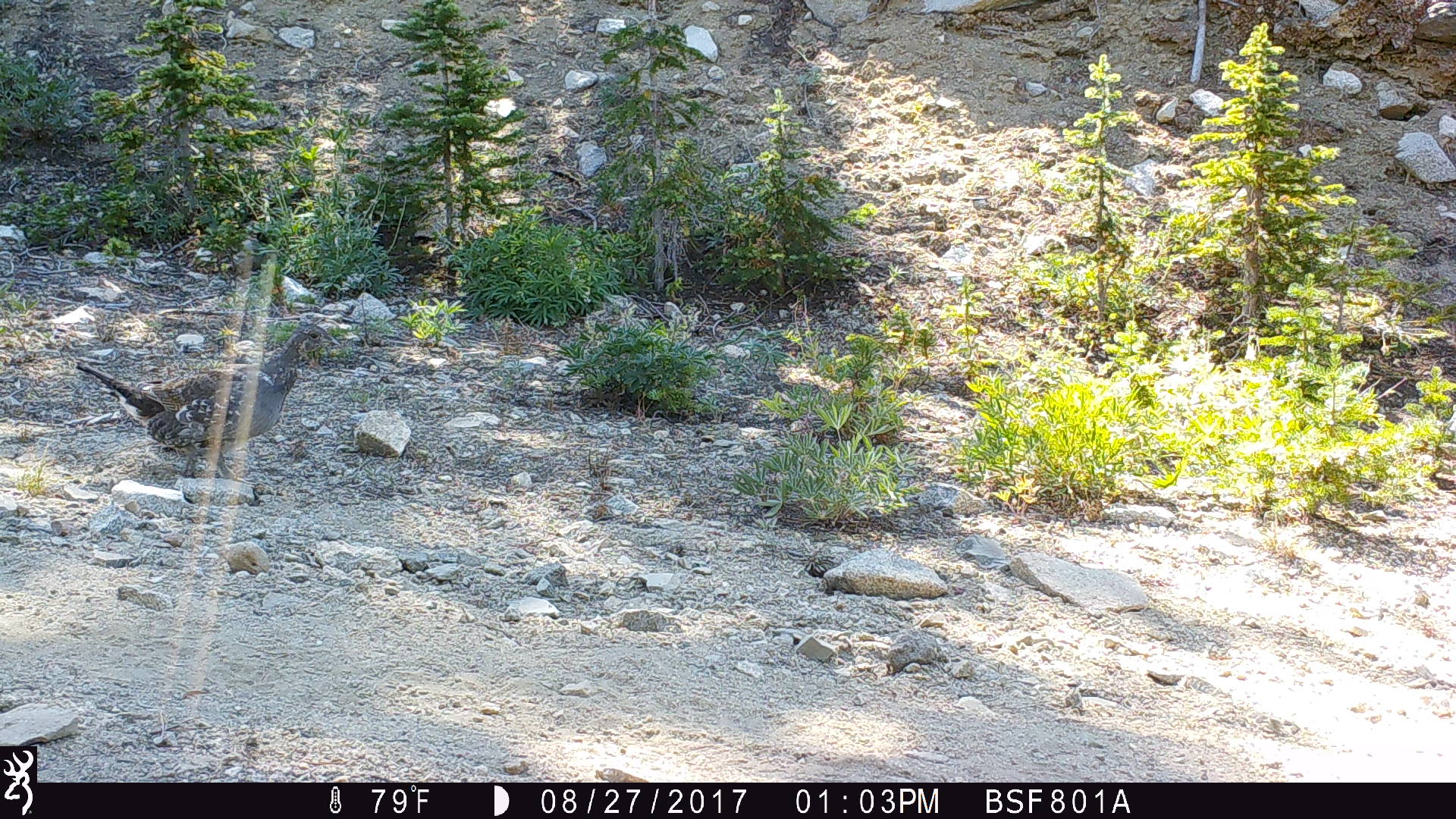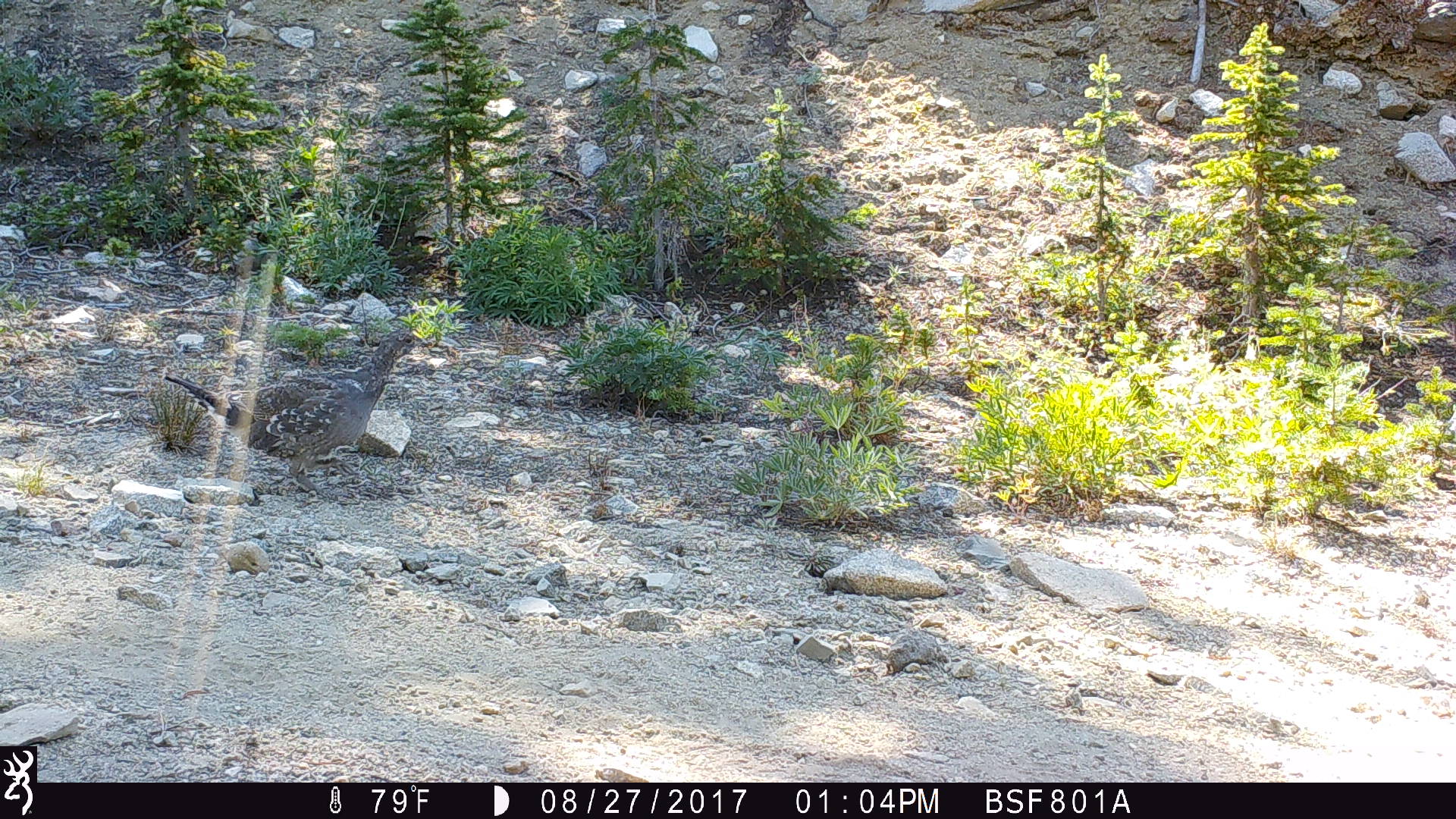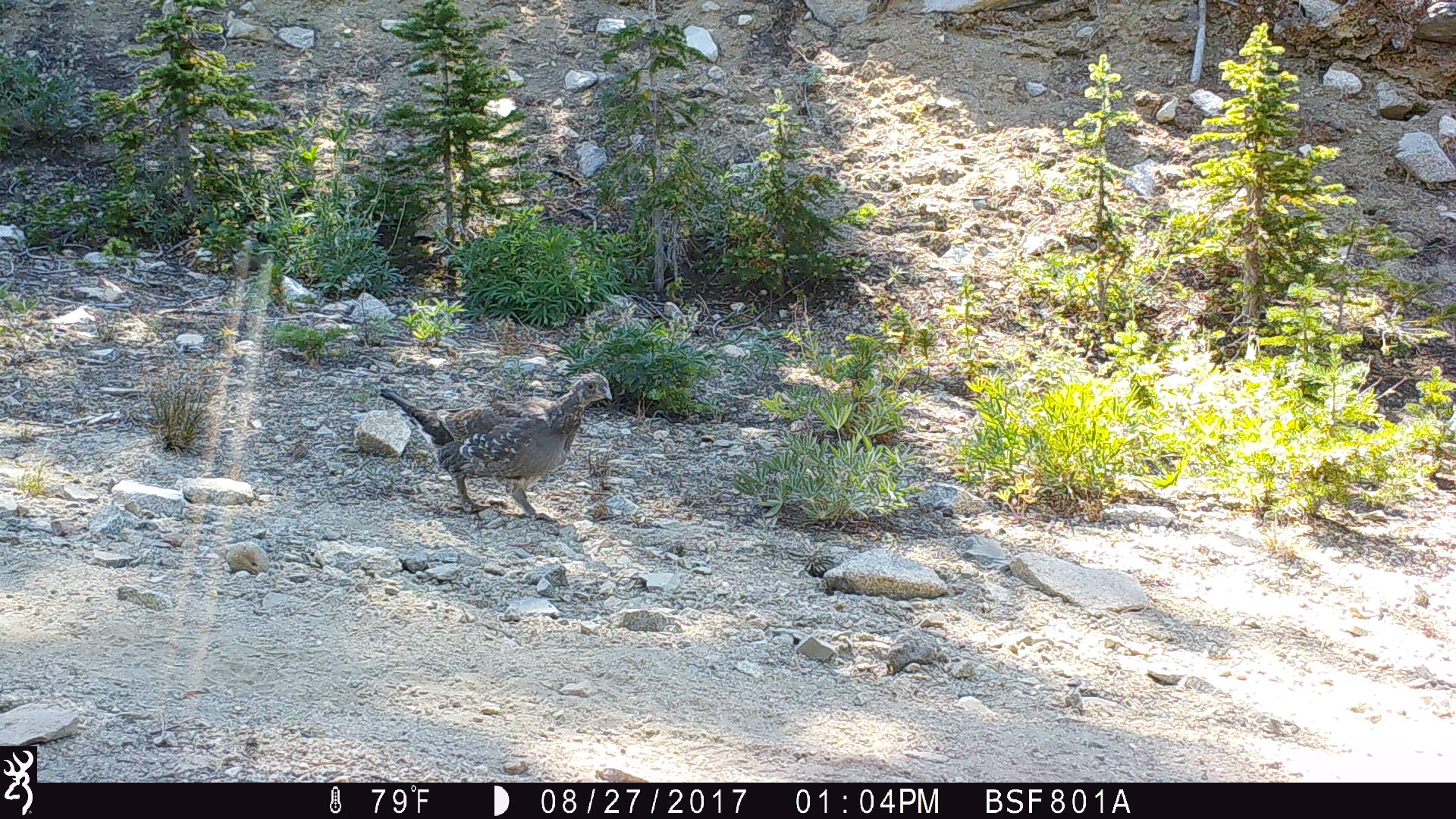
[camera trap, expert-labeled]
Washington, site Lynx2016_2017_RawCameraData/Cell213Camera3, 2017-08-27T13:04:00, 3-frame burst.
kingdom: Animalia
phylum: Chordata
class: Aves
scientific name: Aves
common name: birds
Aves (birds). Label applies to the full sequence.